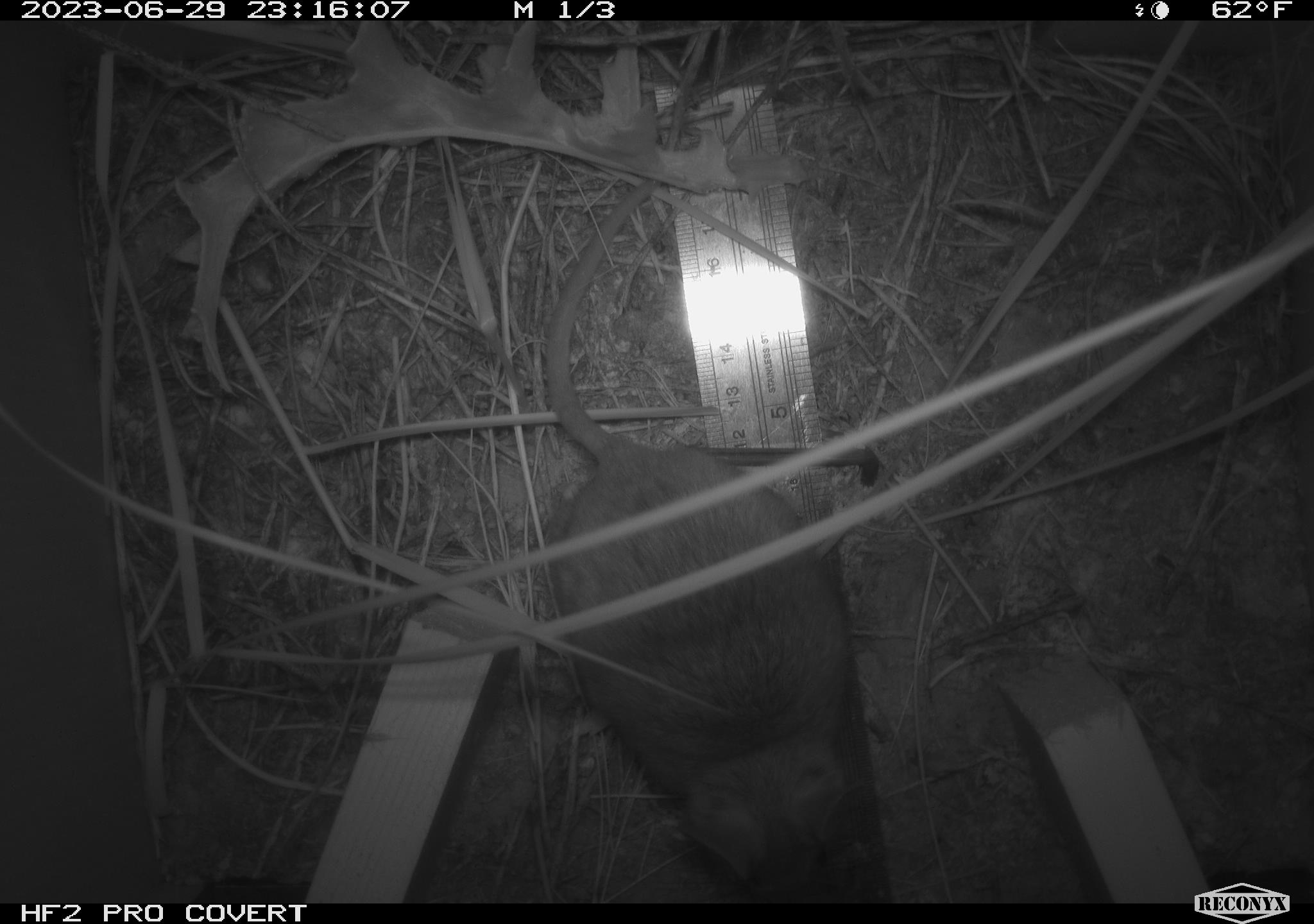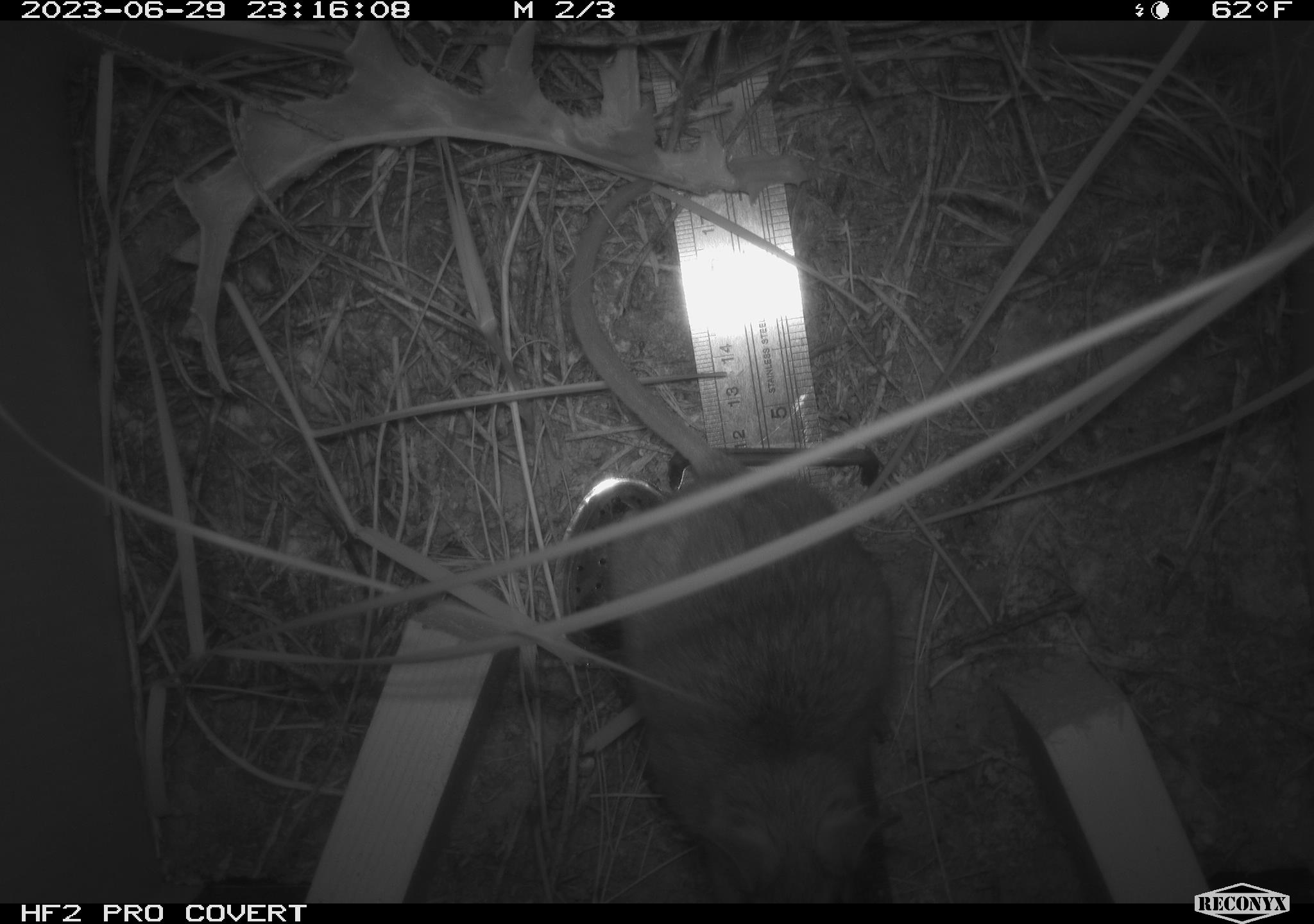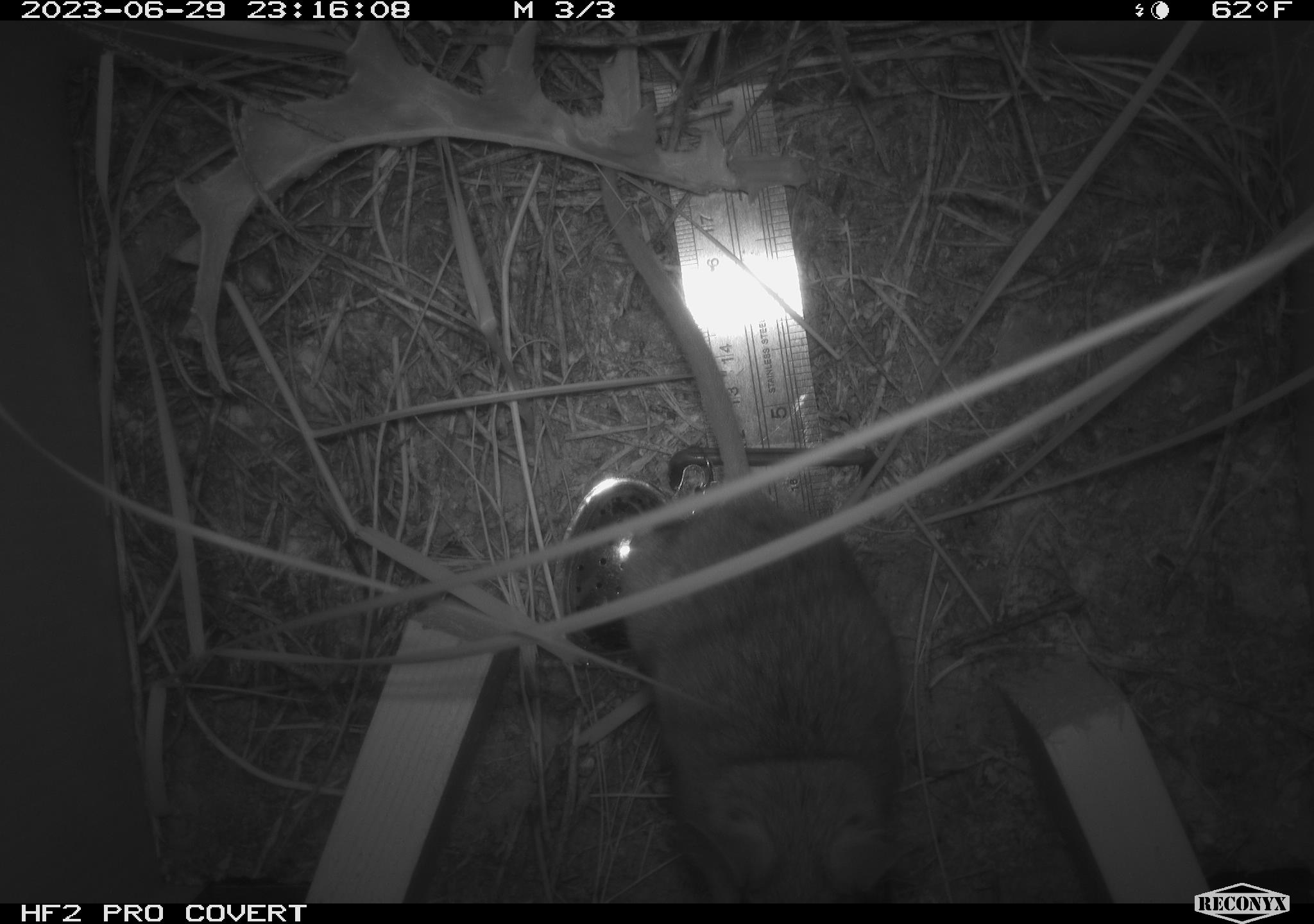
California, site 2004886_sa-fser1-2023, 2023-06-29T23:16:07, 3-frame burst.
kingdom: Animalia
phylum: Chordata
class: Mammalia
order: Rodentia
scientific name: Rodentia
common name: mouse species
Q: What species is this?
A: Mouse species (Rodentia).